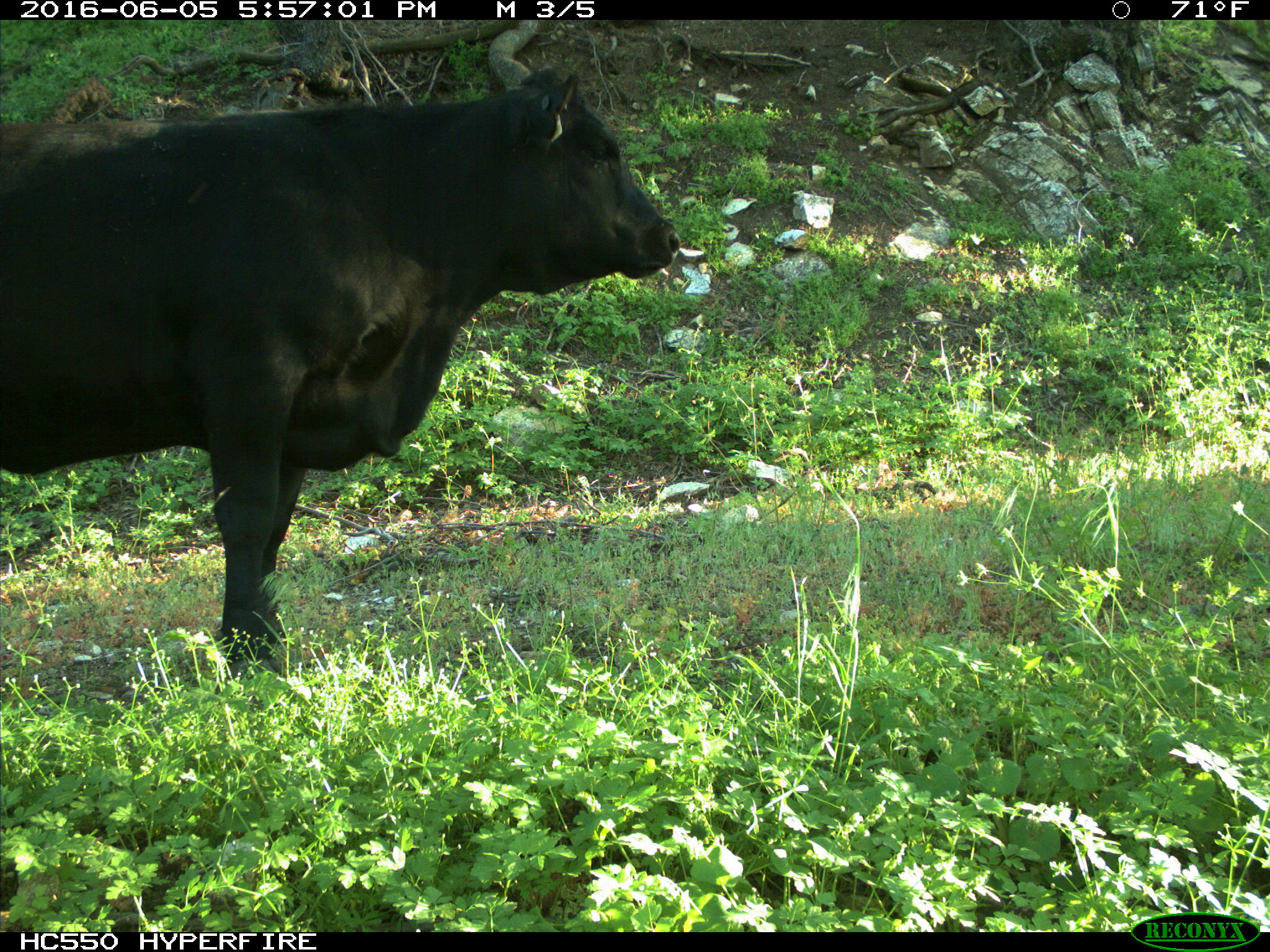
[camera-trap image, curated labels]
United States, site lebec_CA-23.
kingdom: Animalia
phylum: Chordata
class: Mammalia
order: Artiodactyla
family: Bovidae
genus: Bos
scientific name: Bos taurus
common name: domestic cow